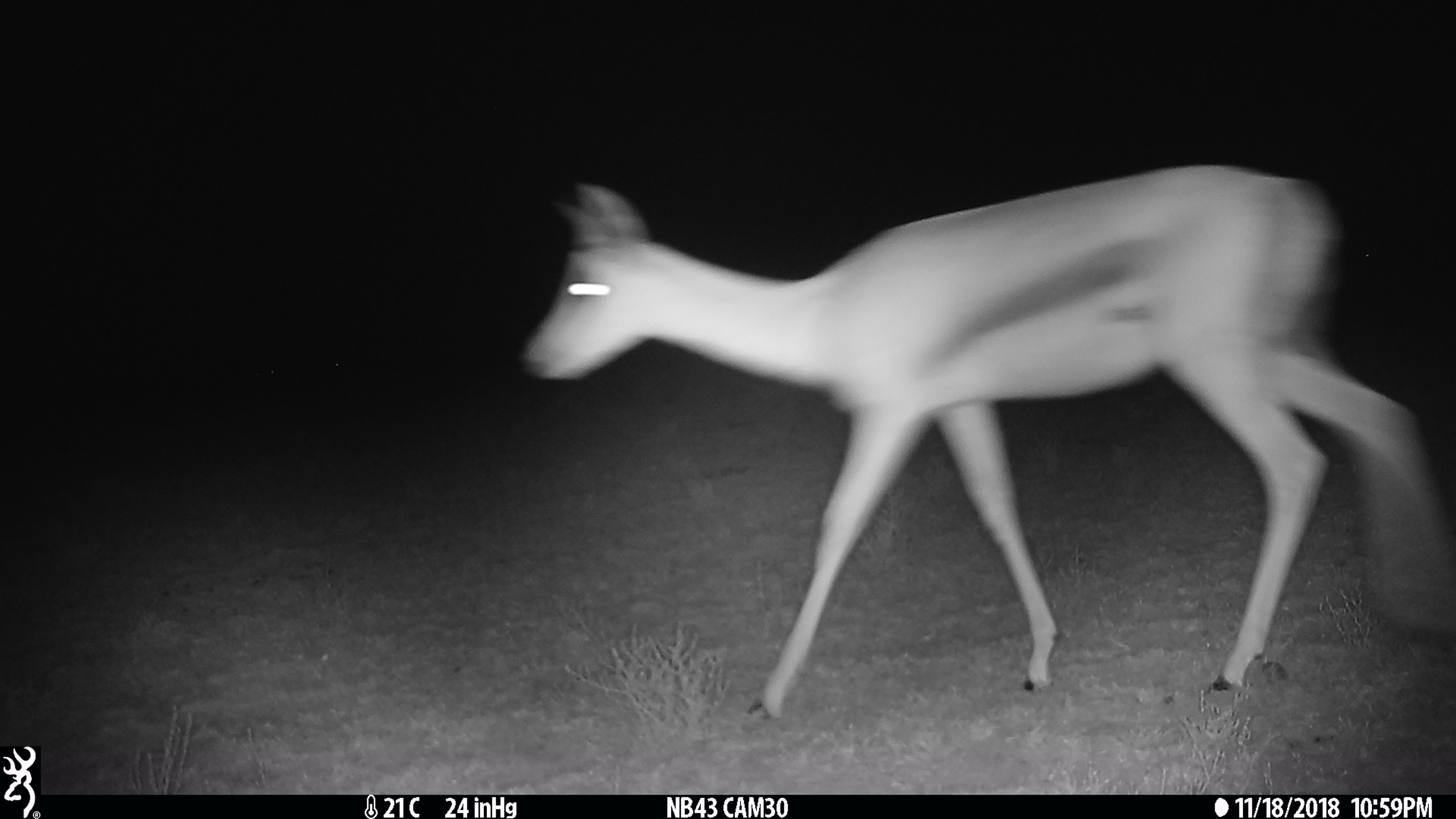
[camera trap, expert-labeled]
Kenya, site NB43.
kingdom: Animalia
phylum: Chordata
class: Mammalia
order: Artiodactyla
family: Bovidae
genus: Nanger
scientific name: Nanger granti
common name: grant's gazelle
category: gazelle grants